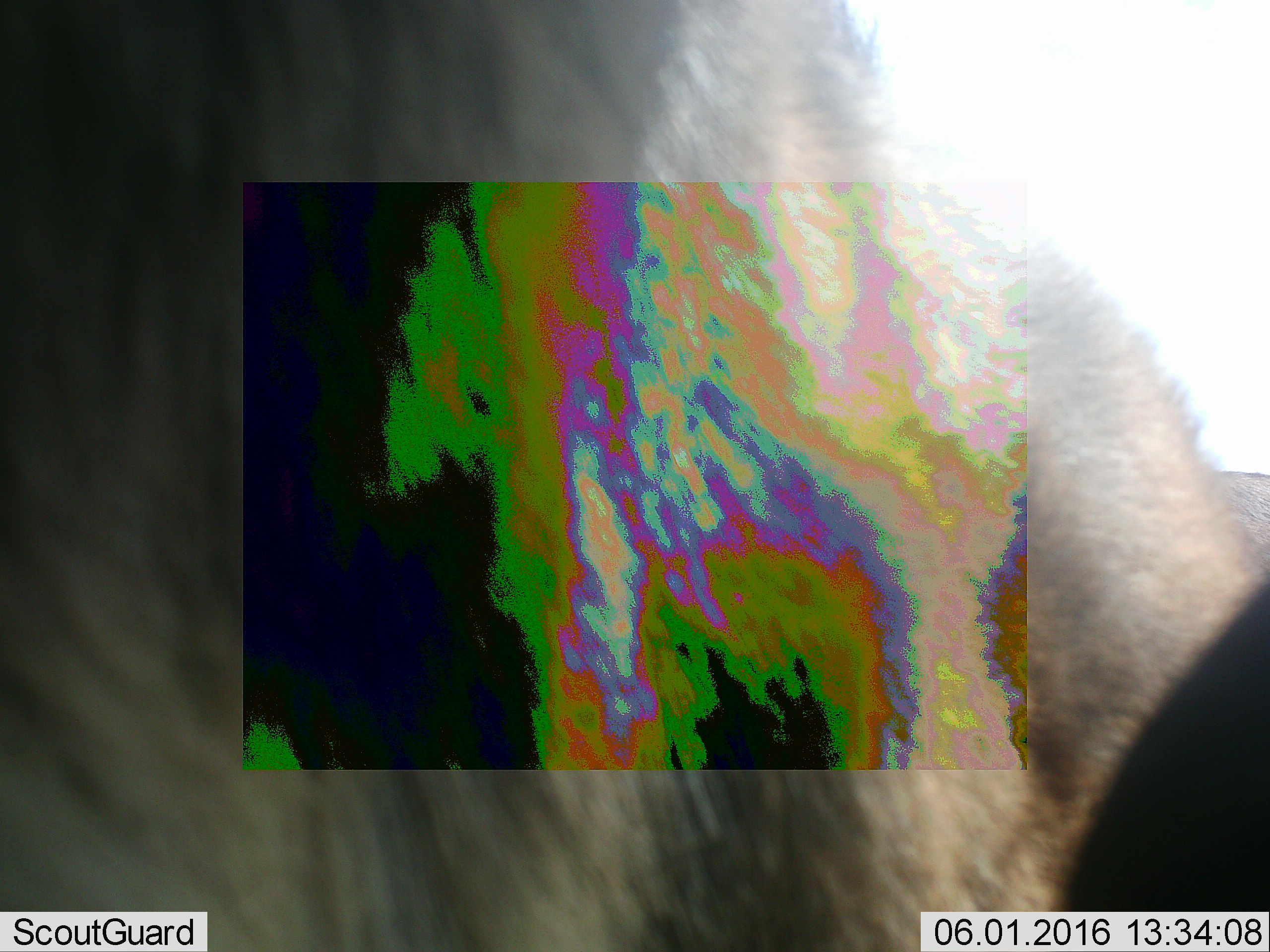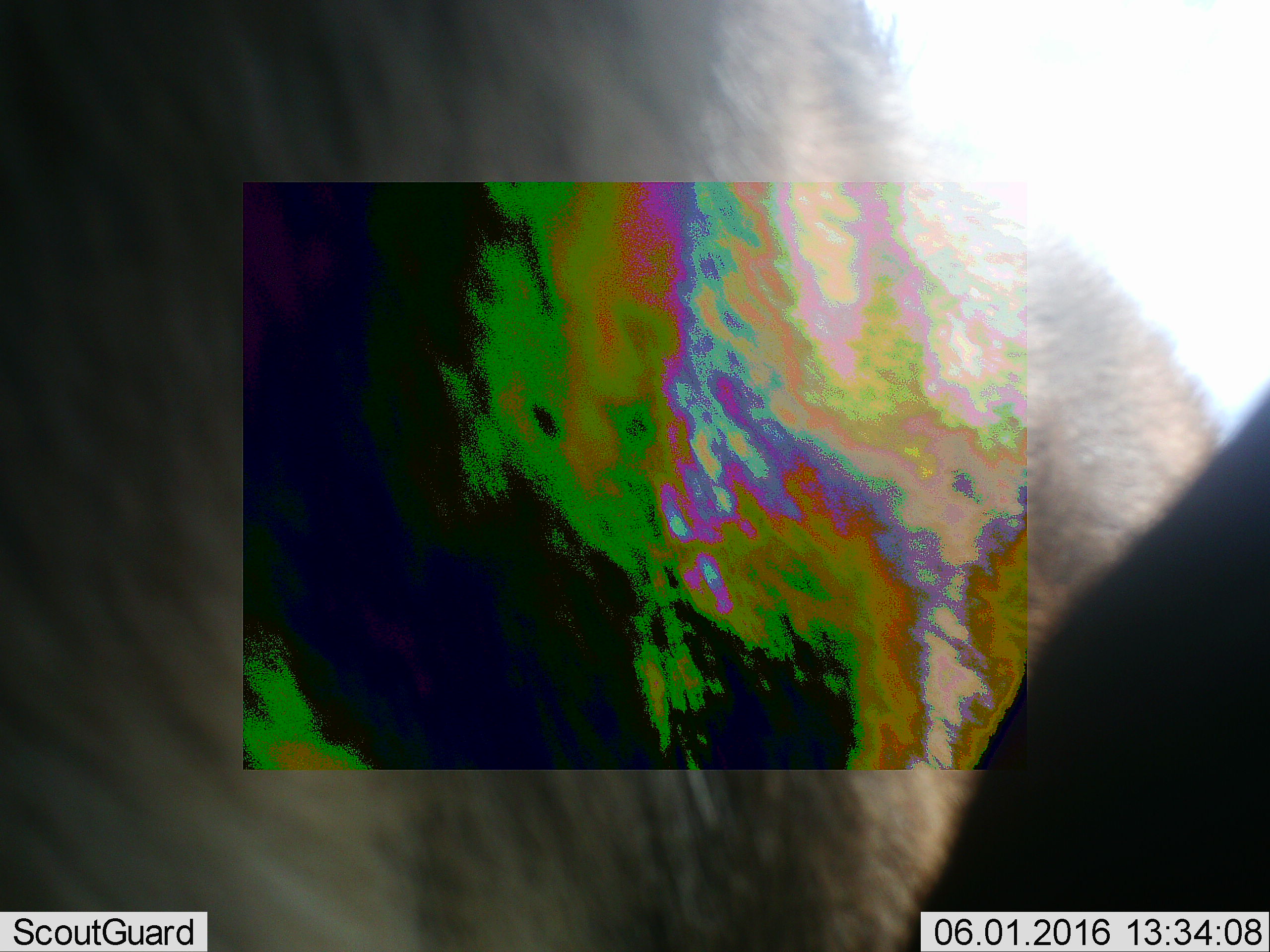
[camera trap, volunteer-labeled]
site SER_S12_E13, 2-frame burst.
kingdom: Animalia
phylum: Chordata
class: Mammalia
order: Artiodactyla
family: Bovidae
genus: Connochaetes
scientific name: Connochaetes taurinus taurinus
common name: blue wildebeest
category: wildebeestblue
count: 1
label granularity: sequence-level